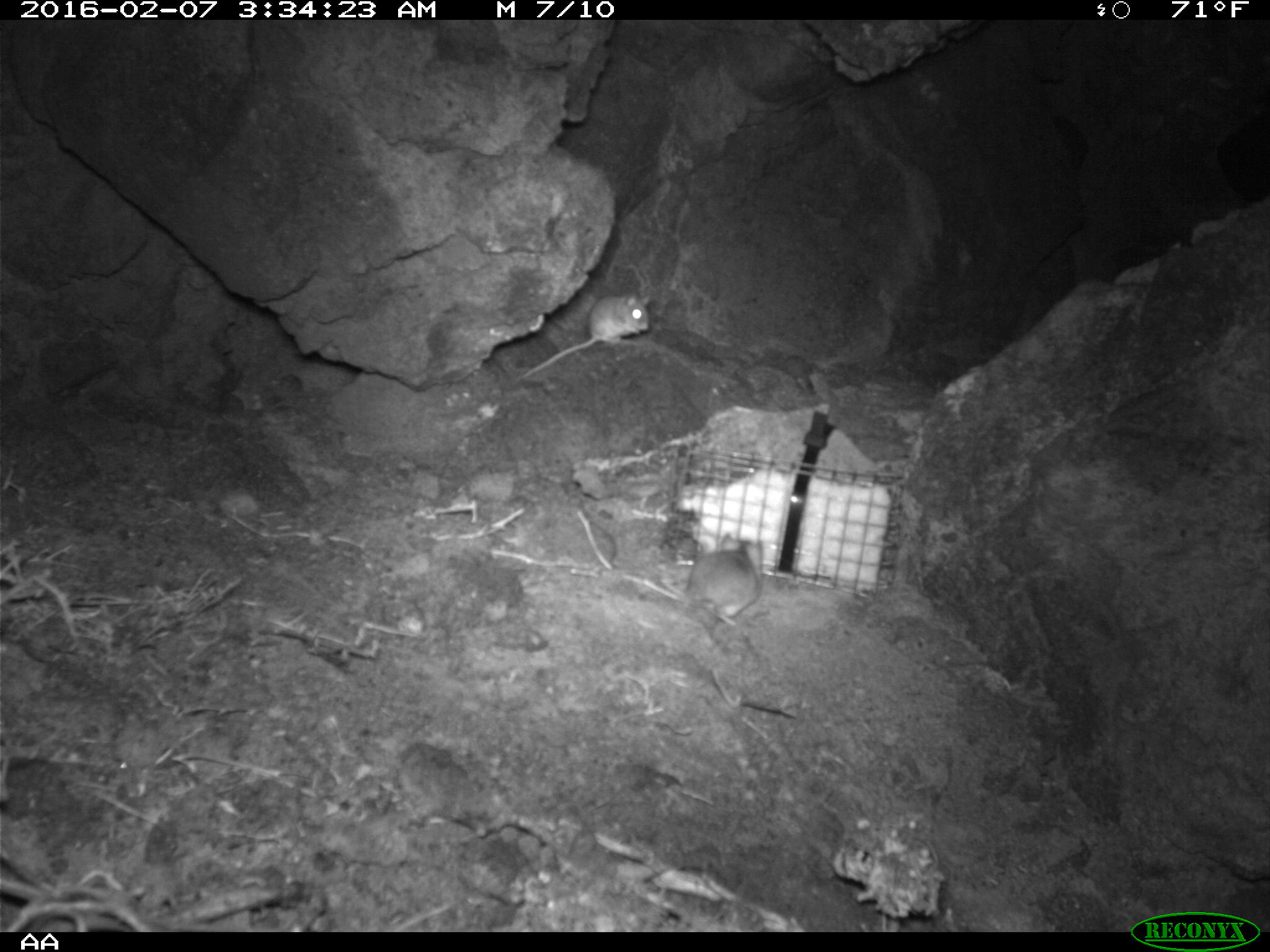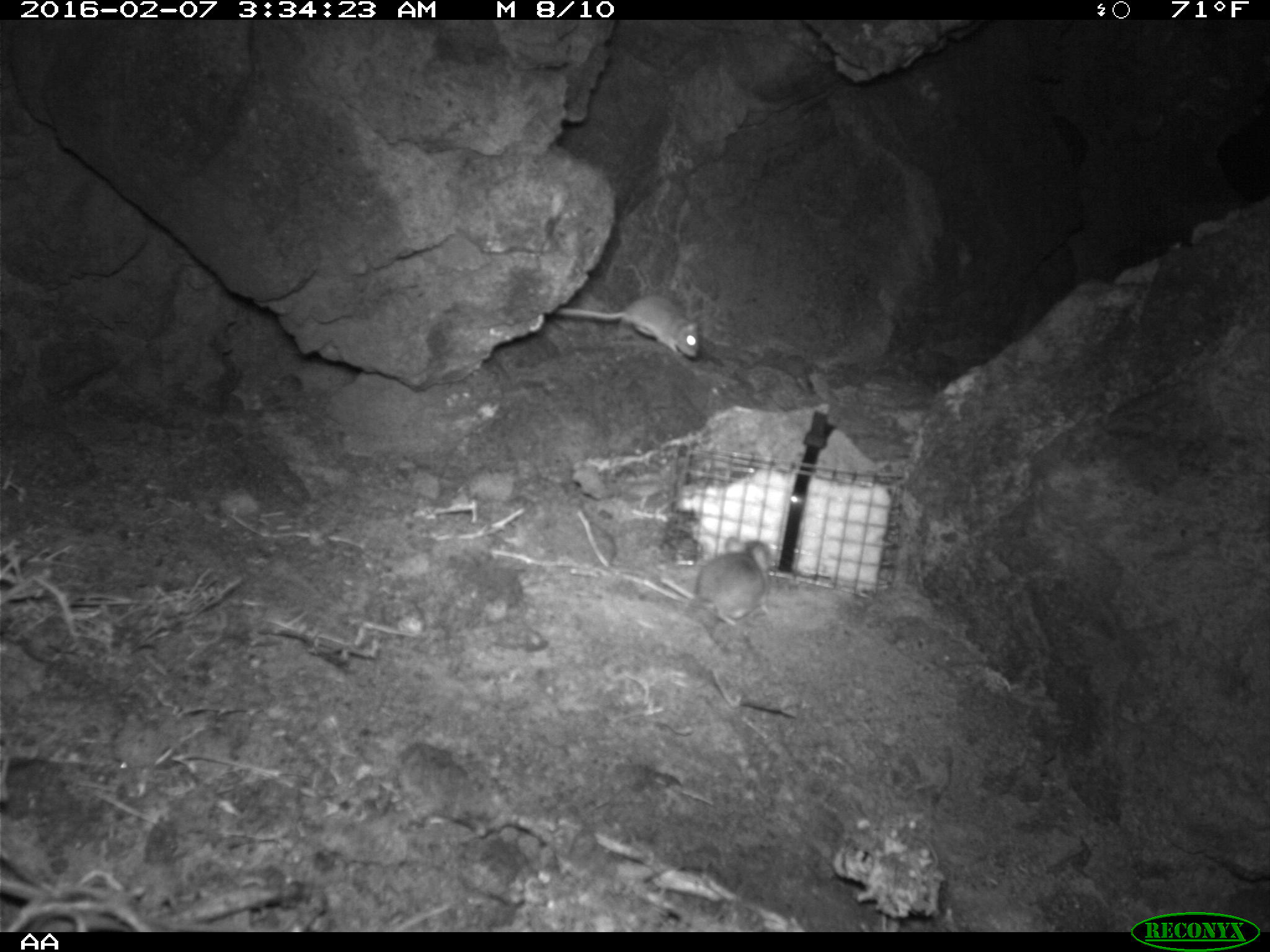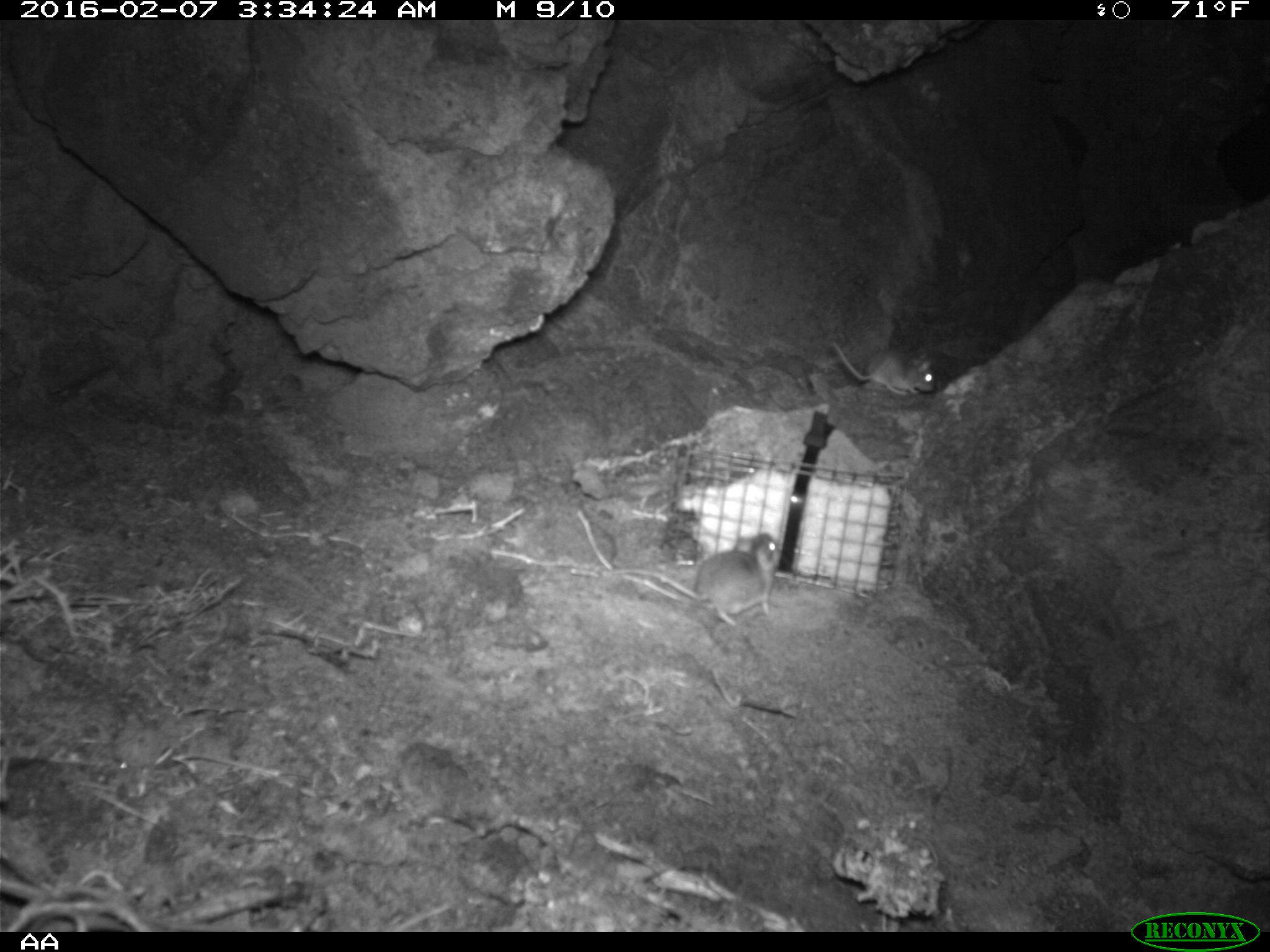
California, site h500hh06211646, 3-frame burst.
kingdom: Animalia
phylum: Chordata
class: Mammalia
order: Rodentia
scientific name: Rodentia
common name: rodent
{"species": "rodent (Rodentia)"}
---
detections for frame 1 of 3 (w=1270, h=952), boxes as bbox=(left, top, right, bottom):
rodent: bbox=(521, 292, 654, 376); bbox=(684, 531, 762, 623)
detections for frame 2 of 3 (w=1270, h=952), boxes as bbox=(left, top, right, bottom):
rodent: bbox=(654, 532, 771, 645); bbox=(545, 290, 701, 365)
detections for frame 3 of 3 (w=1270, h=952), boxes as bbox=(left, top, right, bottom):
rodent: bbox=(602, 530, 781, 628); bbox=(830, 341, 959, 403)